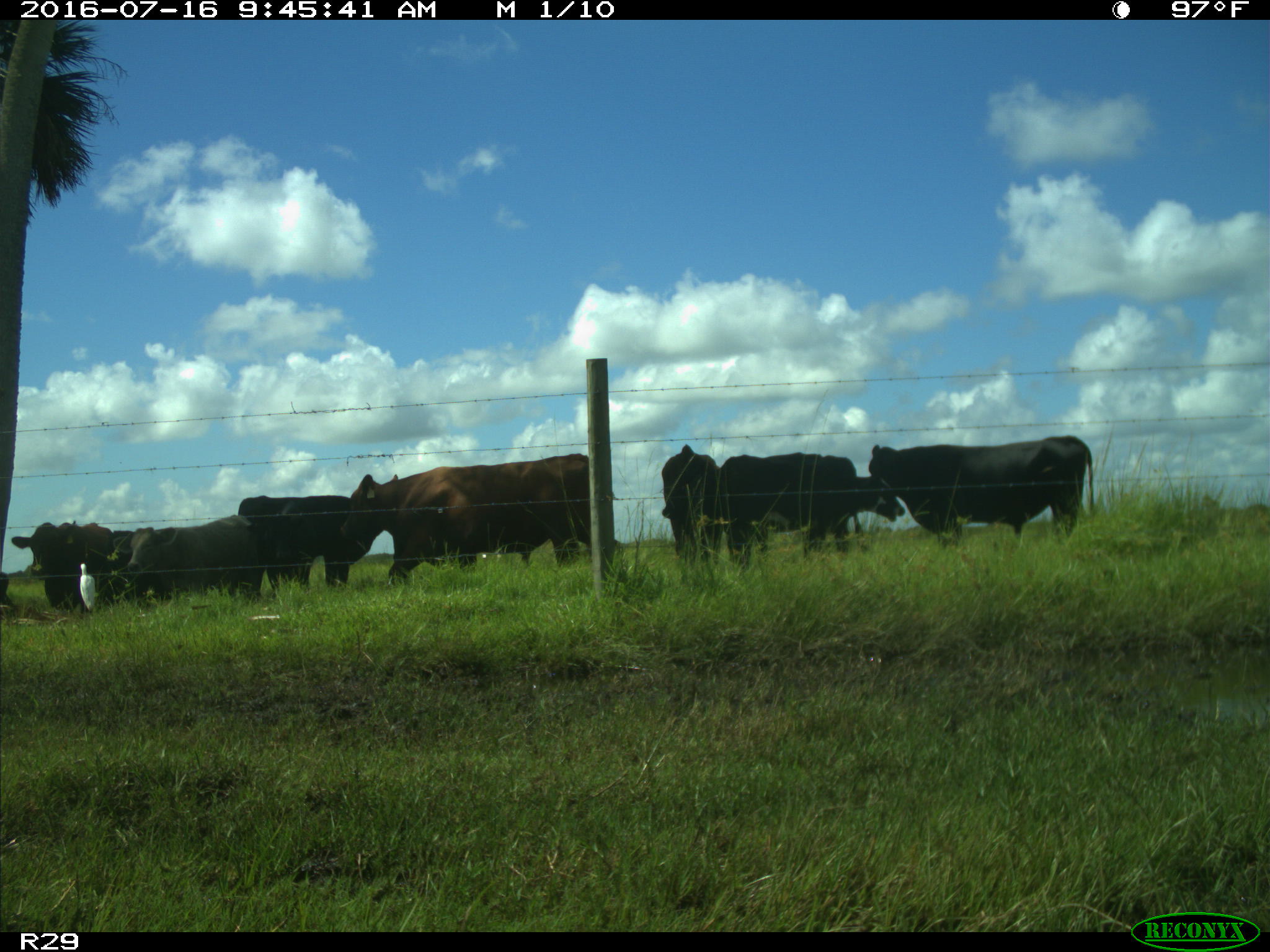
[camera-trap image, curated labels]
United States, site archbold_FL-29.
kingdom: Animalia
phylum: Chordata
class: Mammalia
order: Artiodactyla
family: Bovidae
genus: Bos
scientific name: Bos taurus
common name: domestic cow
Bos taurus (domestic cow).